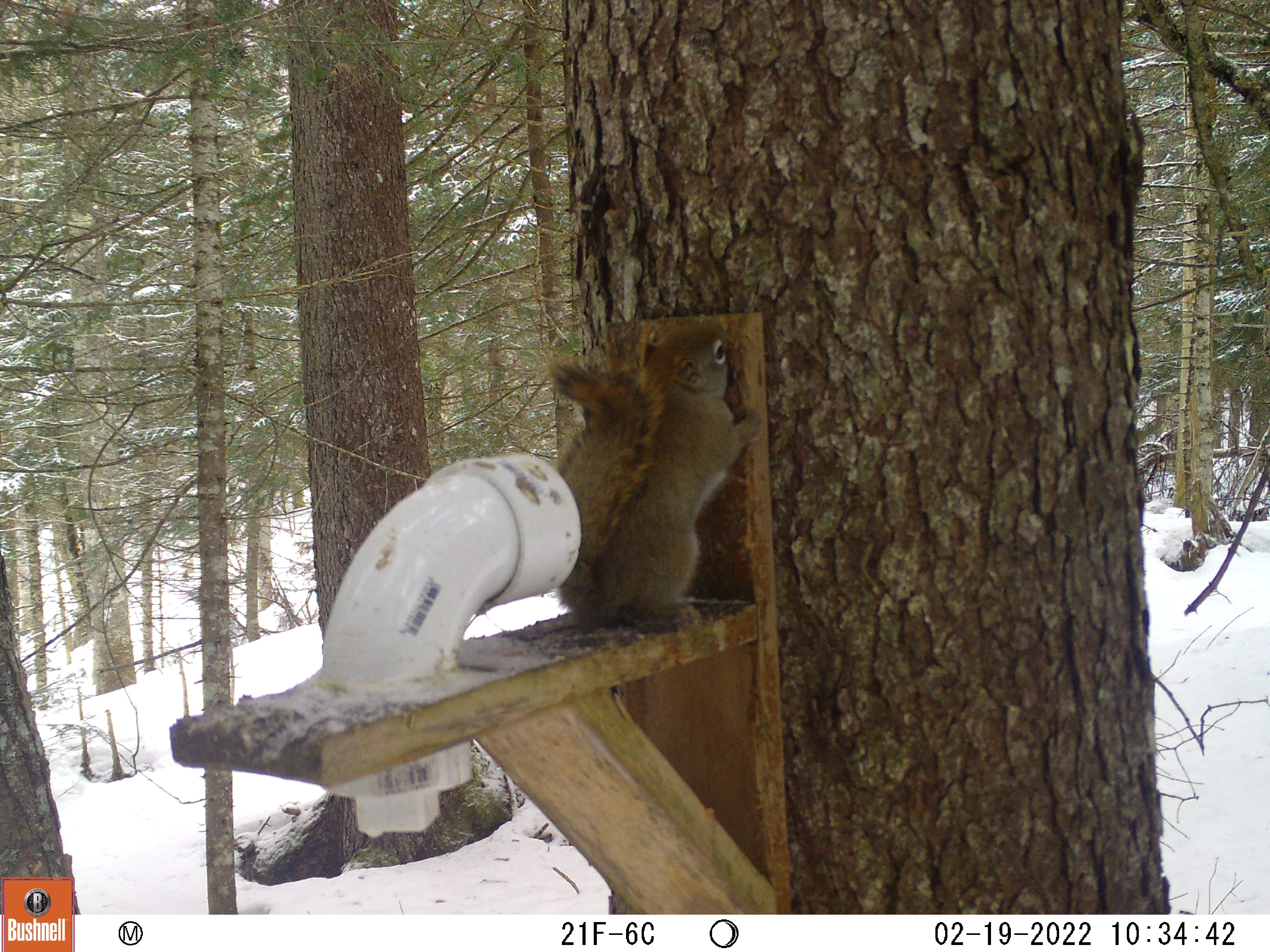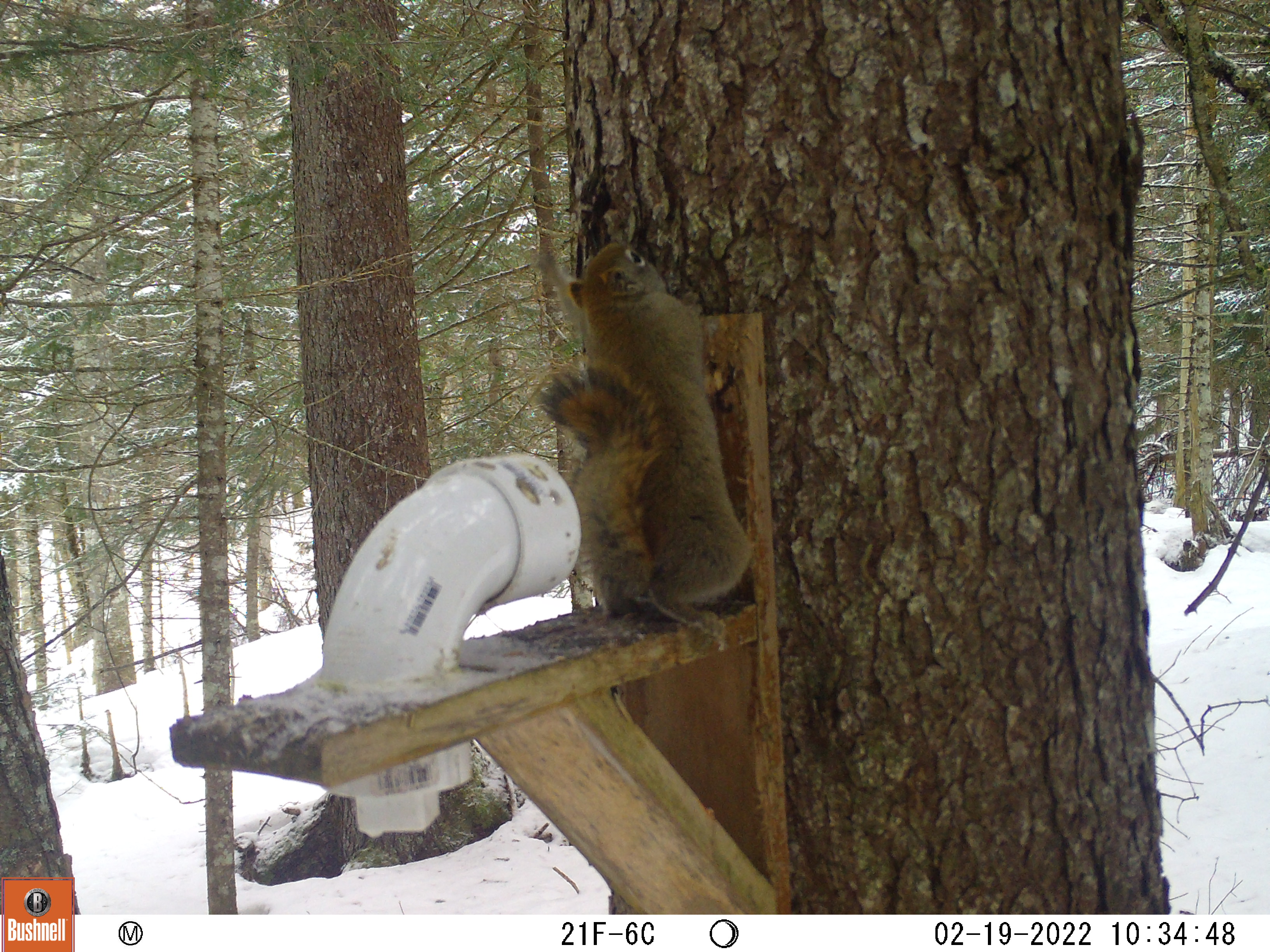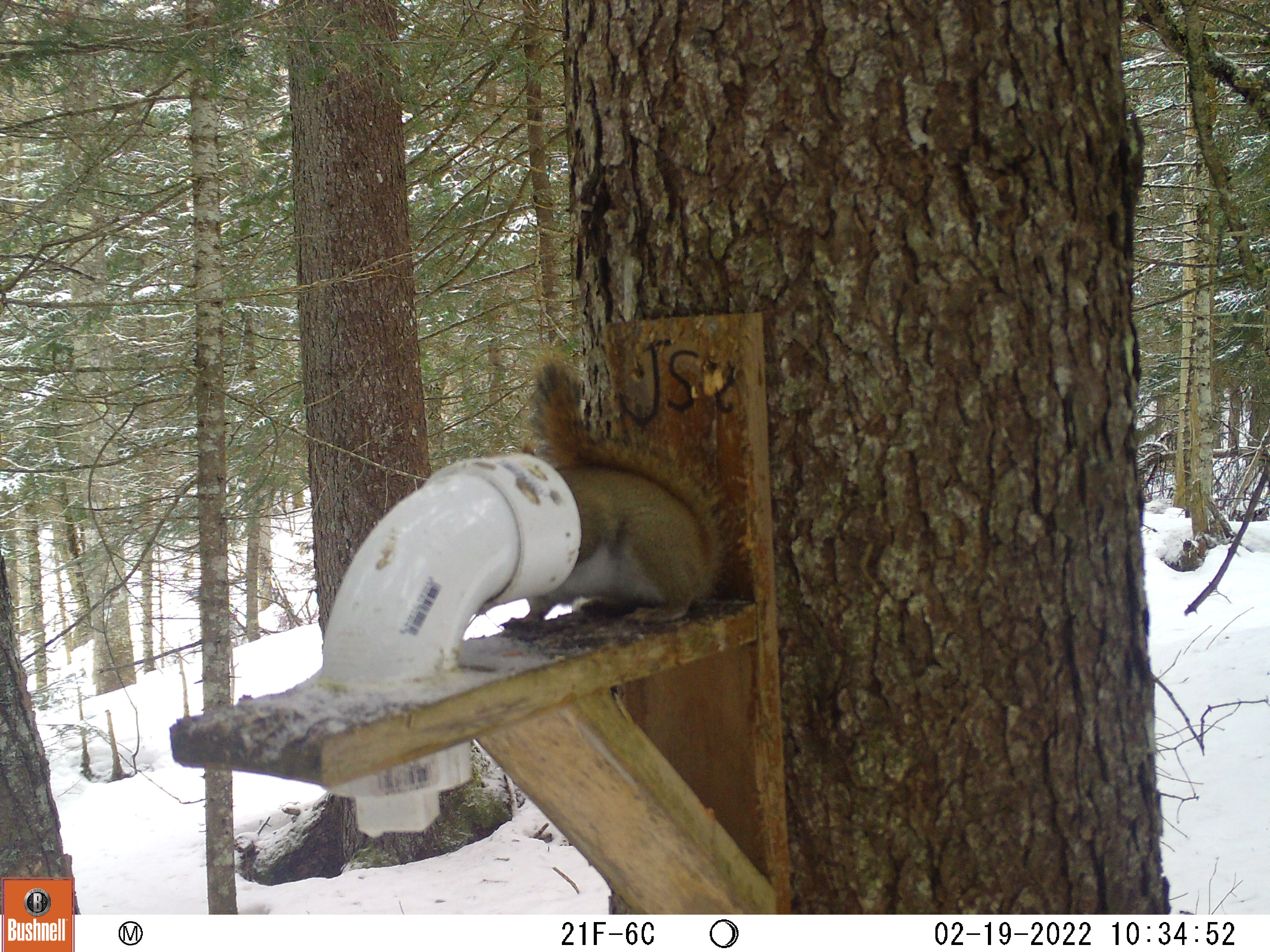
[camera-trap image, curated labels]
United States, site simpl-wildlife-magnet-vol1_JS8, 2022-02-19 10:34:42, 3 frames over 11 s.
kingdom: Animalia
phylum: Chordata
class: Mammalia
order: Rodentia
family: Sciuridae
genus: Tamiasciurus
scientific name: Tamiasciurus hudsonicus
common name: red squirrel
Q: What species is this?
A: Red squirrel (Tamiasciurus hudsonicus).